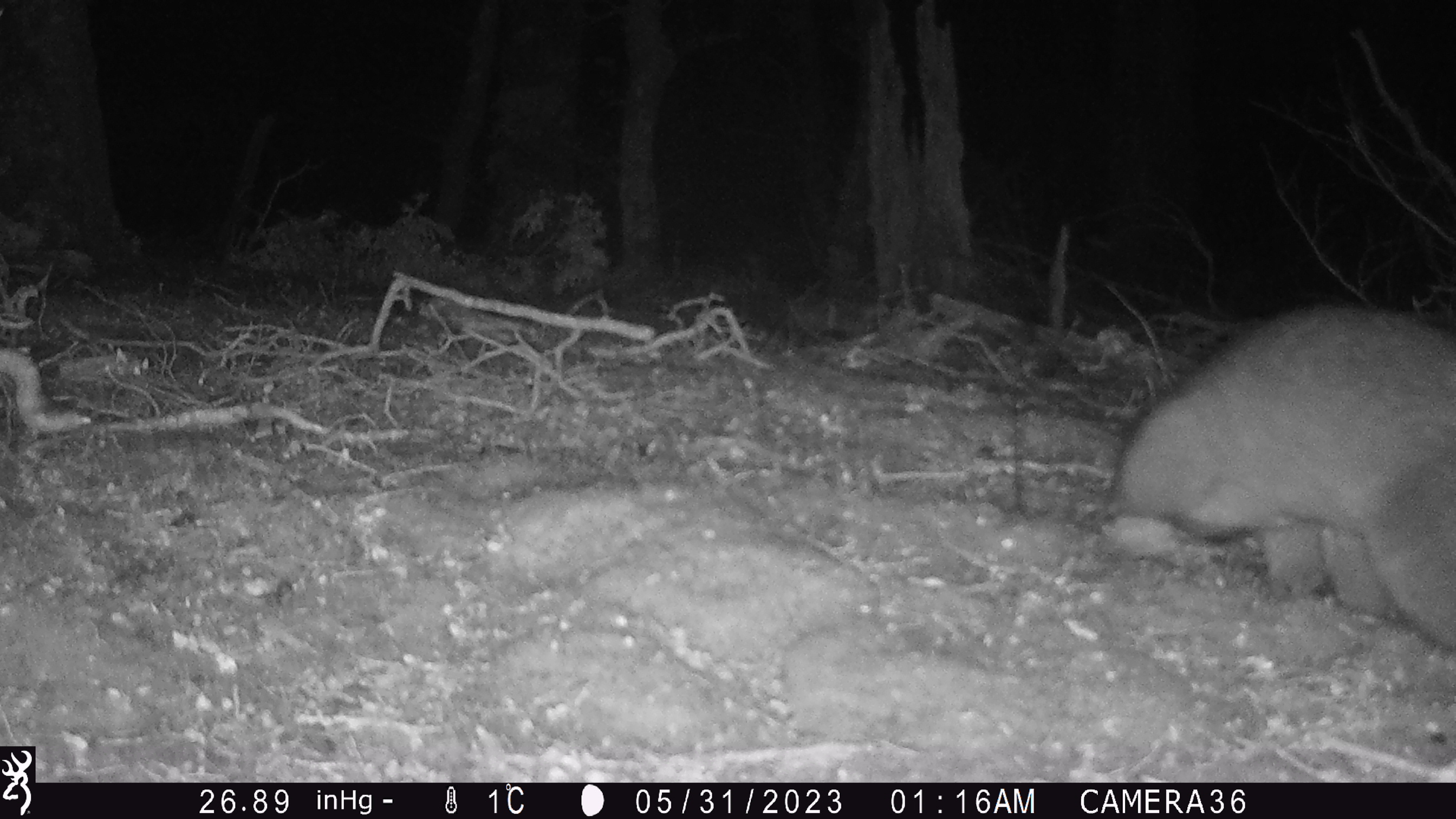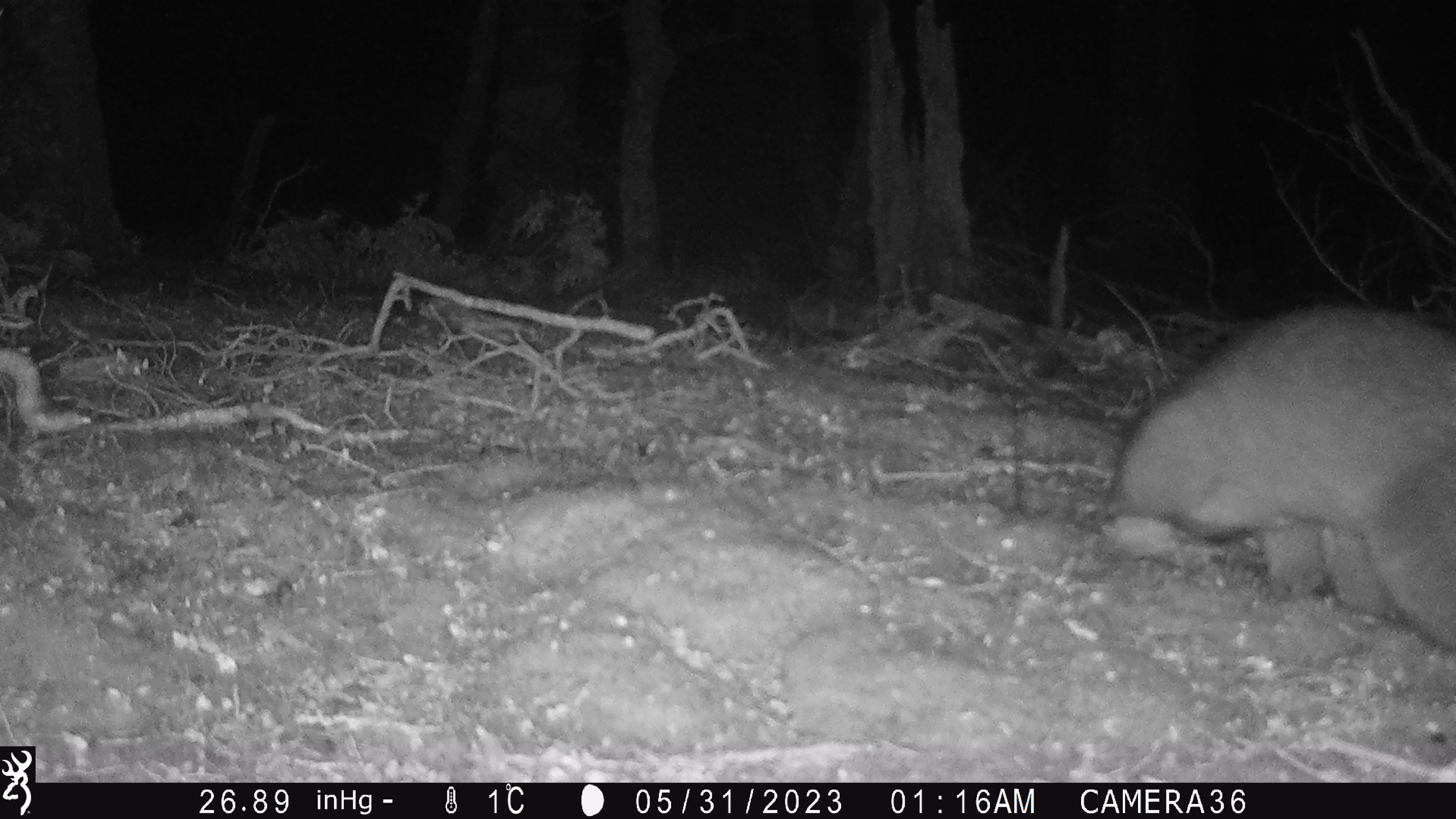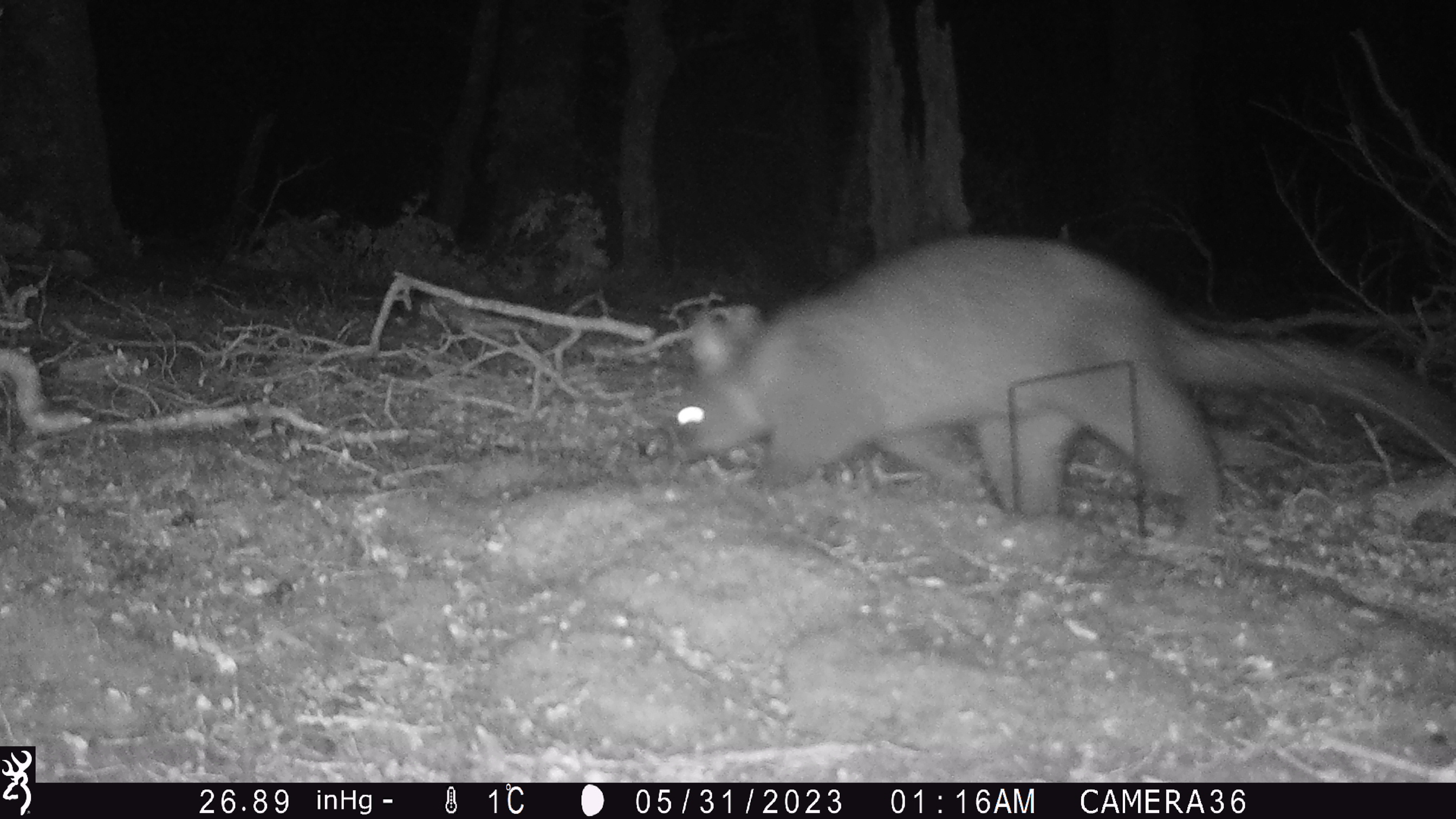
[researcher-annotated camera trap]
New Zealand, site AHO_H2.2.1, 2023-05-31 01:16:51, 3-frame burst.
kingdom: Animalia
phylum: Chordata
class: Mammalia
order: Diprotodontia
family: Phalangeridae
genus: Trichosurus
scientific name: Trichosurus vulpecula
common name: common brushtail possum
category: possum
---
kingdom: Animalia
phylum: Chordata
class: Mammalia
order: Carnivora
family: Mustelidae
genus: Mustela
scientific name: Mustela erminea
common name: stoat